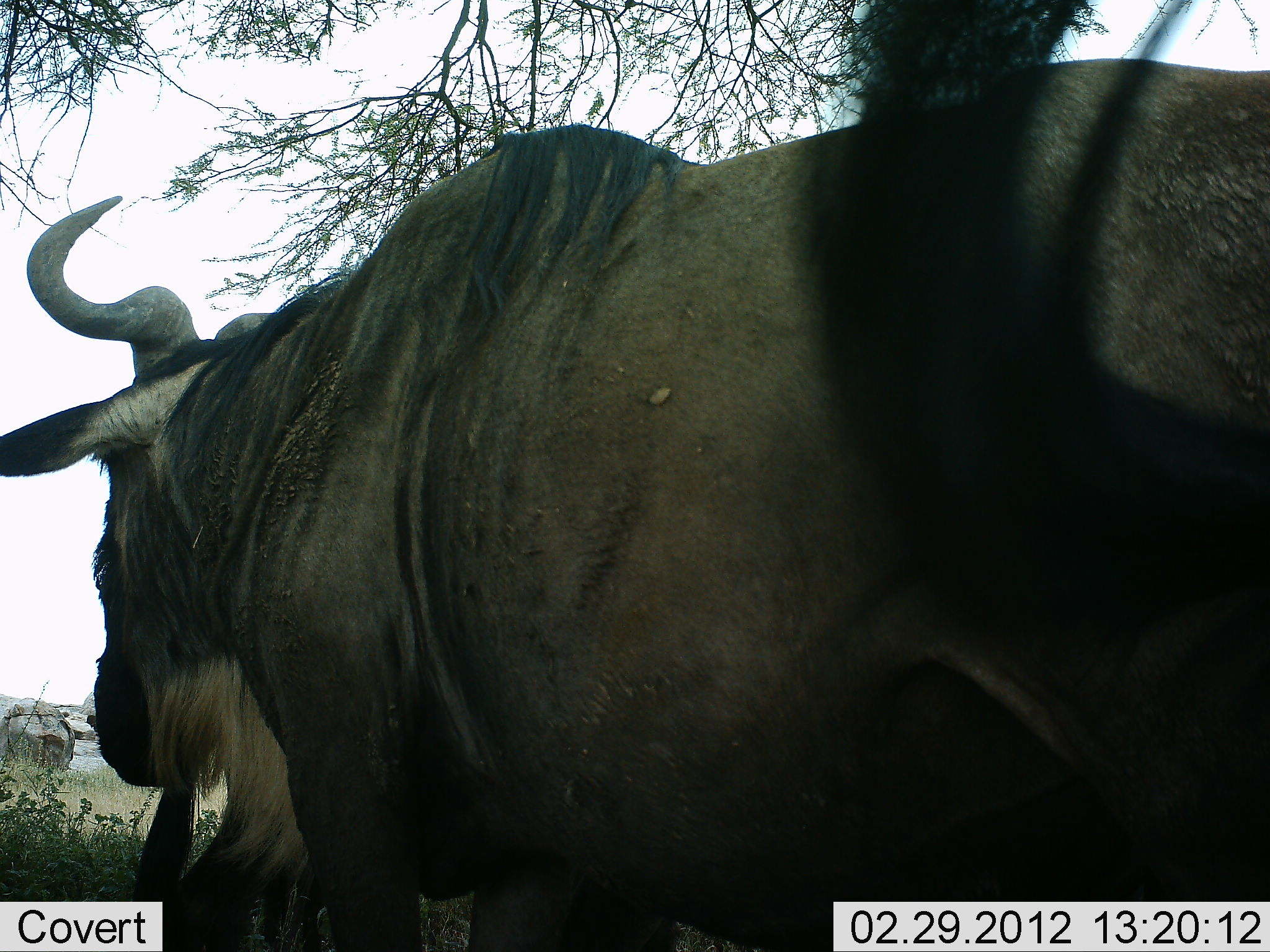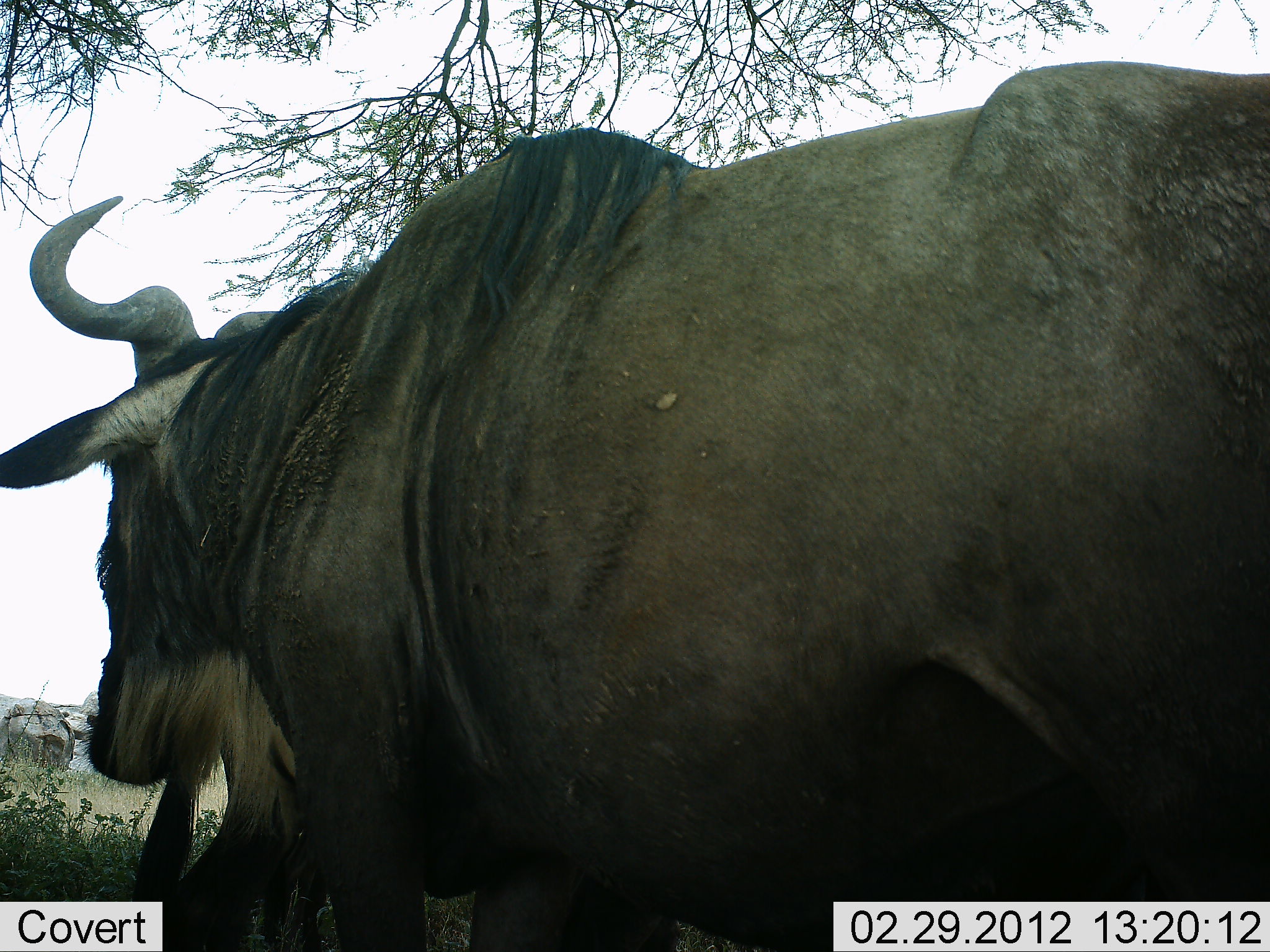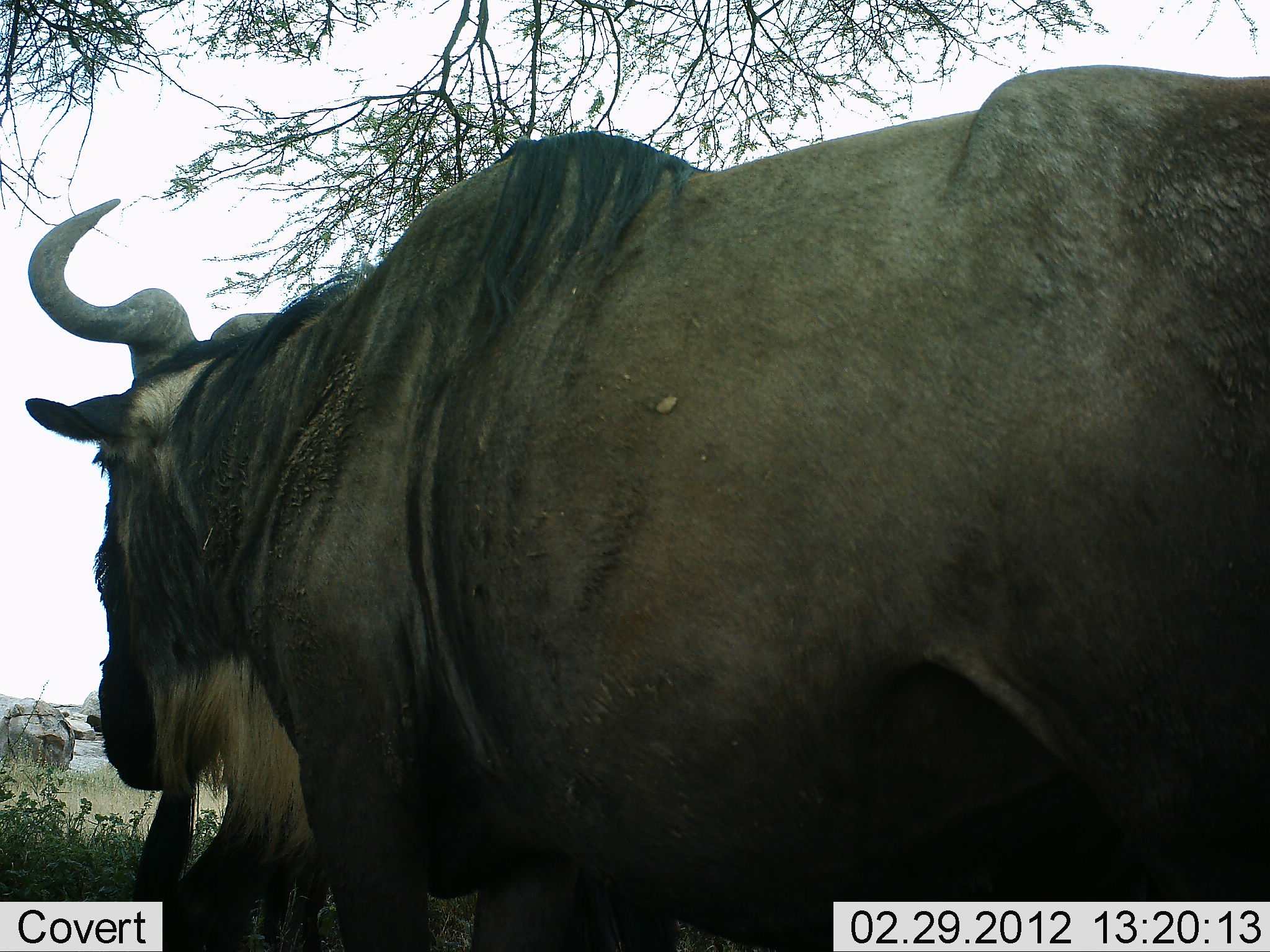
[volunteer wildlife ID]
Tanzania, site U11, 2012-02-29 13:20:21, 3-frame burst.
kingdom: Animalia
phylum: Chordata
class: Mammalia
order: Artiodactyla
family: Bovidae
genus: Connochaetes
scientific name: Connochaetes taurinus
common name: blue wildebeest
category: wildebeest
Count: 1.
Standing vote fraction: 84%.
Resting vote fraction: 0%.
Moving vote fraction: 5%.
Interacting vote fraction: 0%.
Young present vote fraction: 0%.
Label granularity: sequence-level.